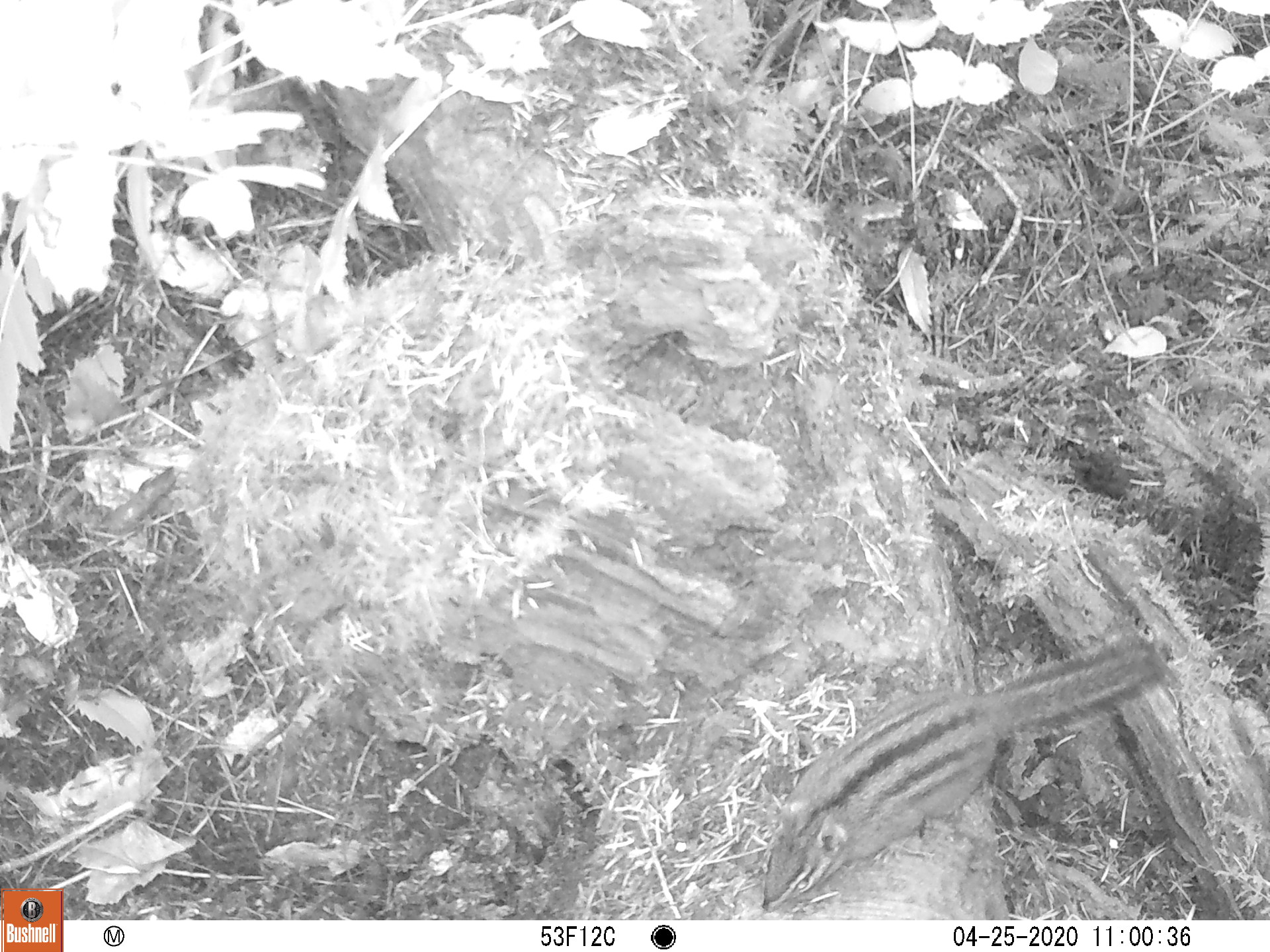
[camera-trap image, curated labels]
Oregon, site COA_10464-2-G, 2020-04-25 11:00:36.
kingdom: Animalia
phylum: Chordata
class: Mammalia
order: Rodentia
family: Sciuridae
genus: Neotamias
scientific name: Neotamias townsendii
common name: townsend's chipmunk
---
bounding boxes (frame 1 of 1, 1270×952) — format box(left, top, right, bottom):
townsend's chipmunk: box(745, 626, 1180, 917)